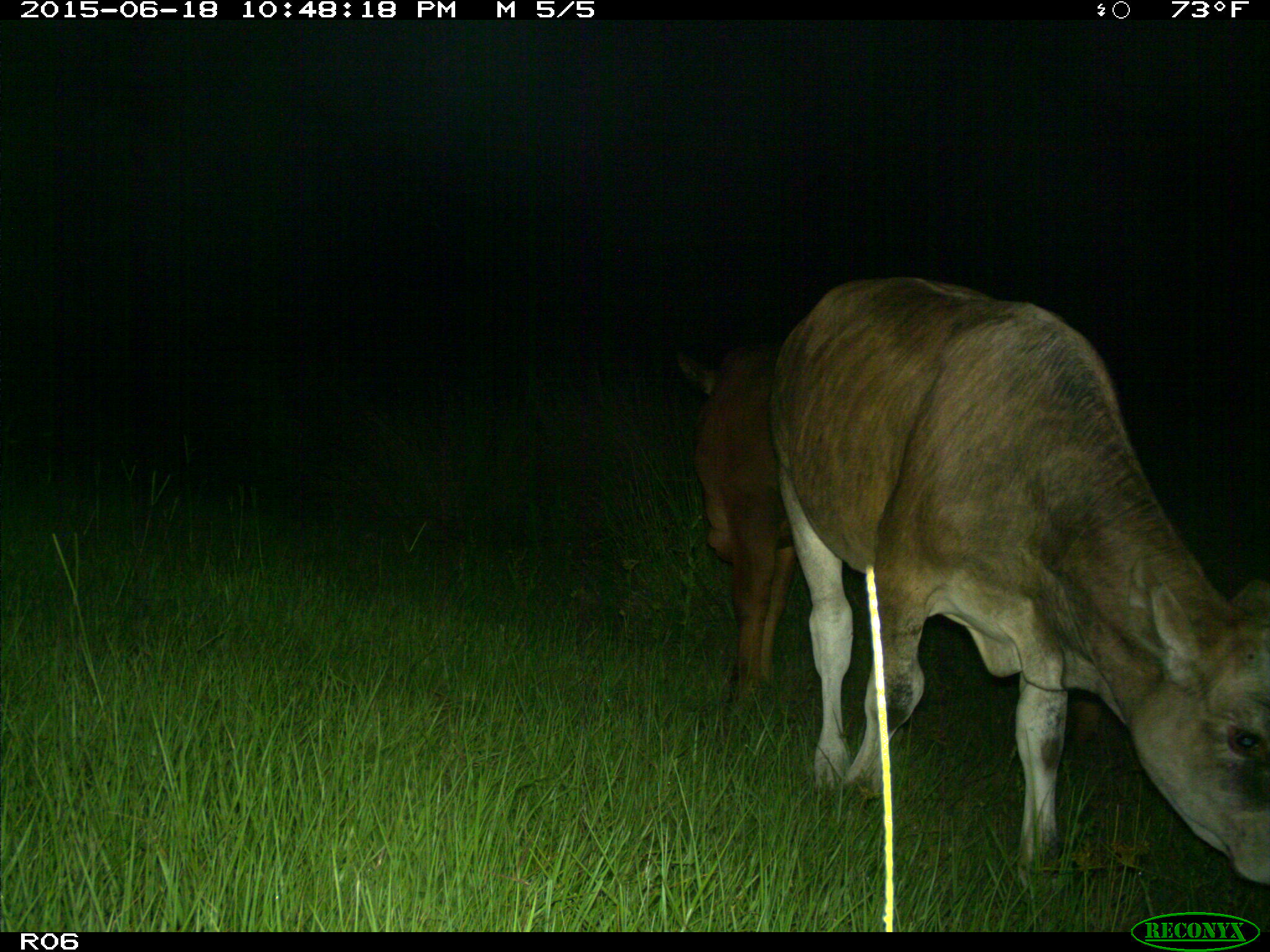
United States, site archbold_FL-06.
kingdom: Animalia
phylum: Chordata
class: Mammalia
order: Artiodactyla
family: Bovidae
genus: Bos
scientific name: Bos taurus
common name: domestic cow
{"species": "Bos taurus (domestic cow)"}